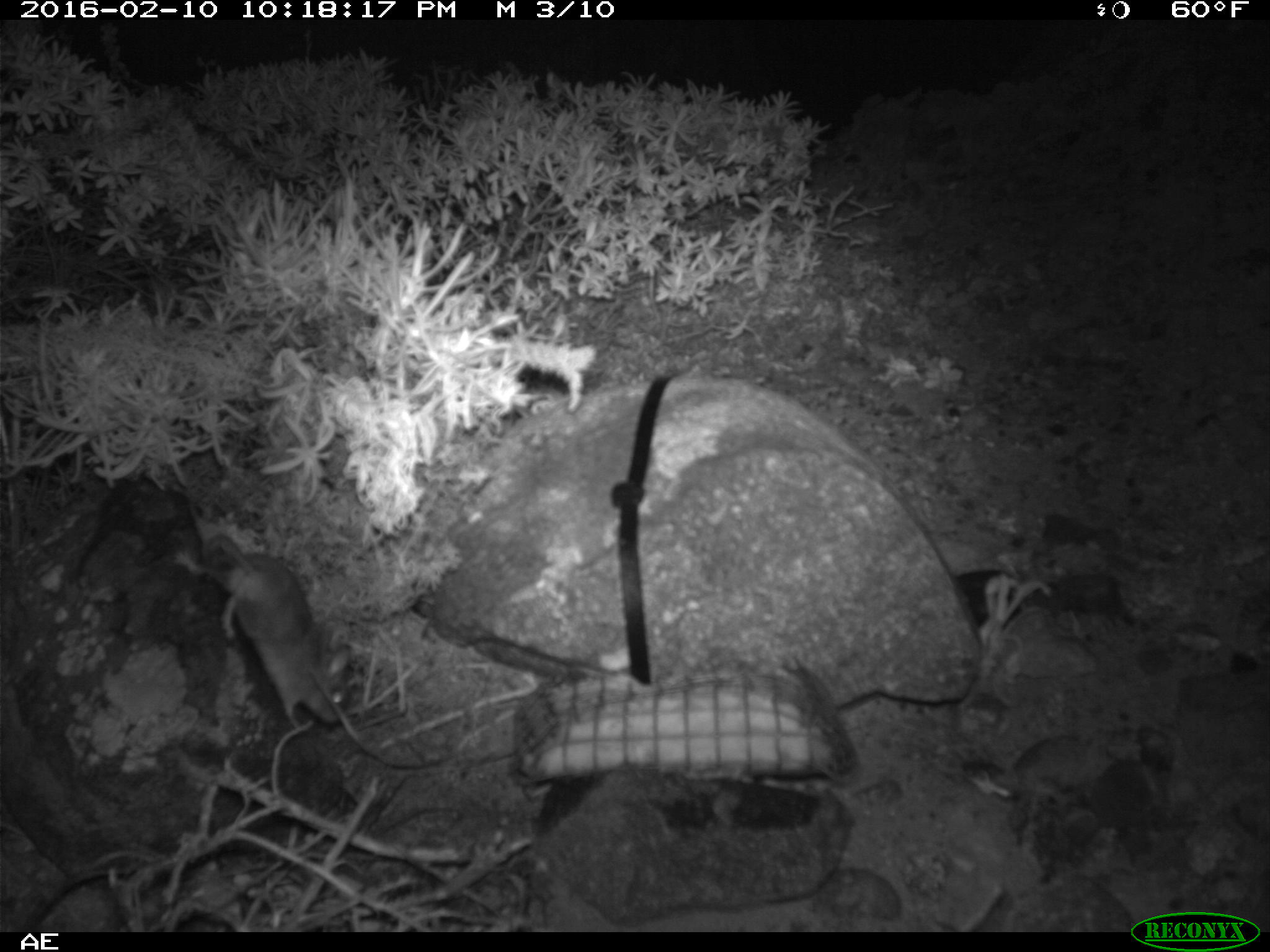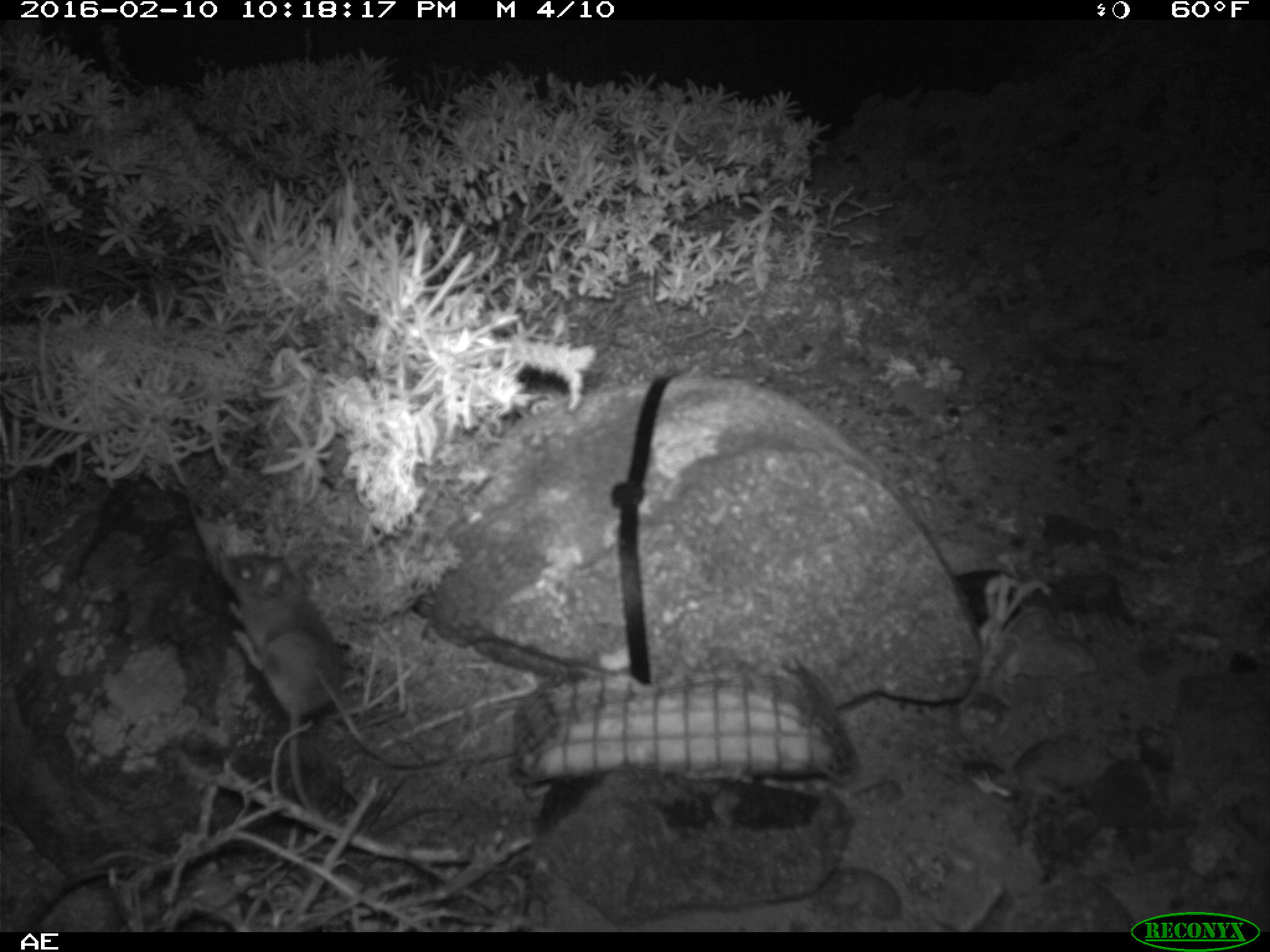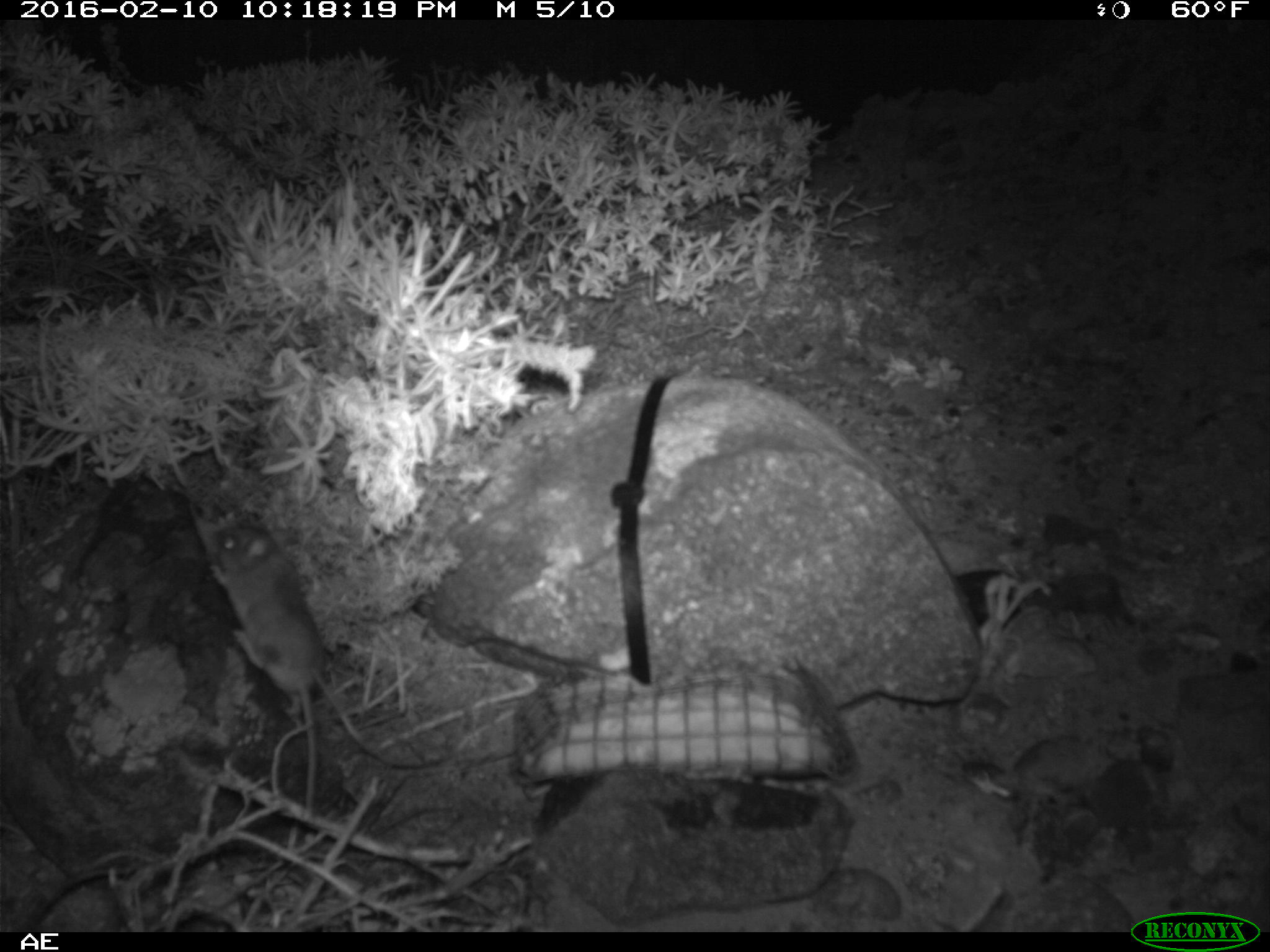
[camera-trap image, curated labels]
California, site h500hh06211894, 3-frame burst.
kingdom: Animalia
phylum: Chordata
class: Mammalia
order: Rodentia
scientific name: Rodentia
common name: rodent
Rodent (Rodentia).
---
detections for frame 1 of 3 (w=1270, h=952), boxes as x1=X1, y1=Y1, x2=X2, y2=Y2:
rodent: x1=172, y1=534, x2=350, y2=728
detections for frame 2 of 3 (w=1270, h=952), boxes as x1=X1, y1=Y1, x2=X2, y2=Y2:
rodent: x1=218, y1=553, x2=342, y2=820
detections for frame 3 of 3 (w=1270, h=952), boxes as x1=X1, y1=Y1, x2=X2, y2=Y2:
rodent: x1=211, y1=523, x2=325, y2=813